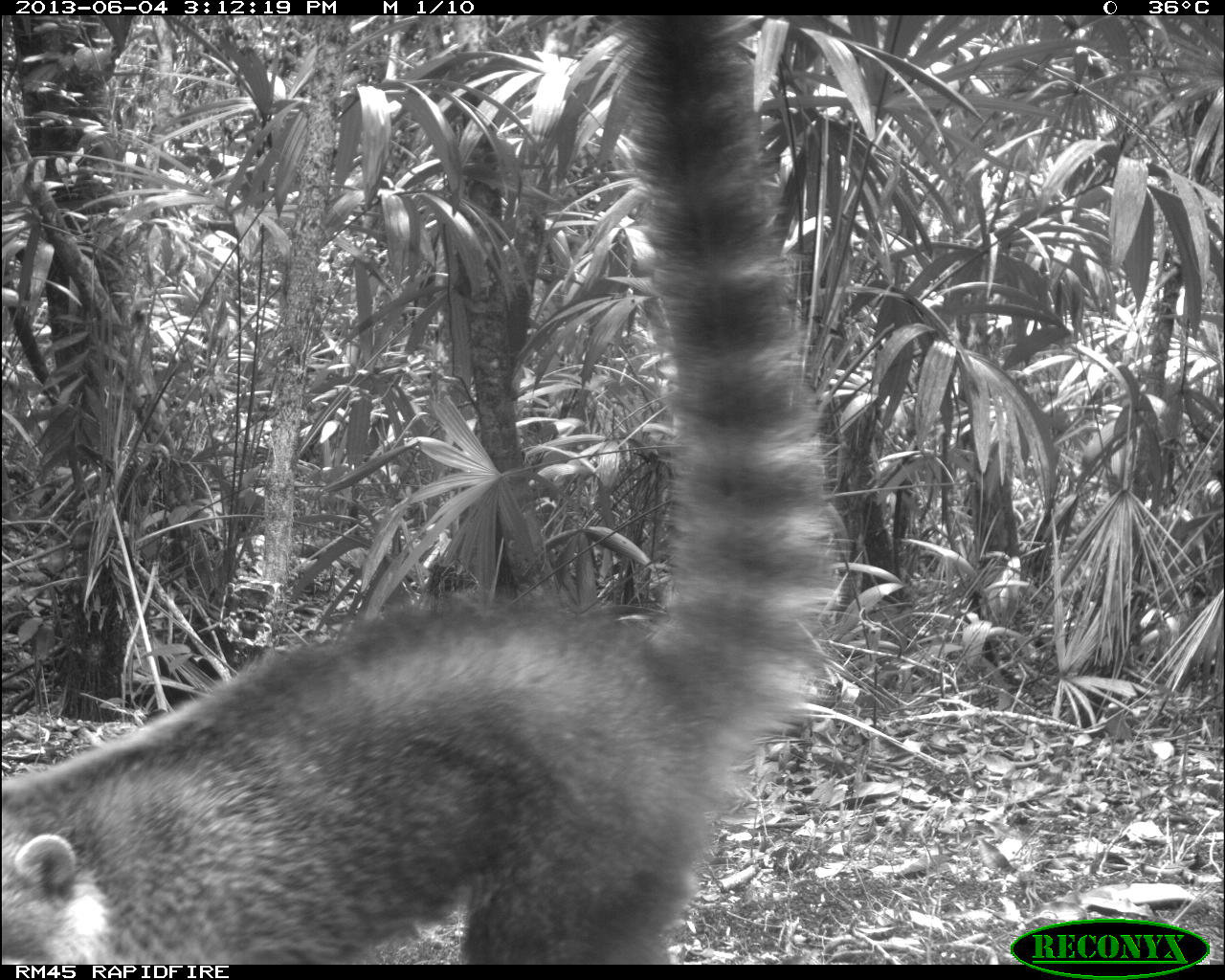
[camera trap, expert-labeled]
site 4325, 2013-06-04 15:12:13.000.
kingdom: Animalia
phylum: Chordata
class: Mammalia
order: Carnivora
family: Procyonidae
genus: Nasua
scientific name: Nasua narica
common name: white-nosed coati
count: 1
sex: male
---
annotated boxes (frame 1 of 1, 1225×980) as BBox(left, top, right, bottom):
nasua narica: BBox(1, 16, 845, 962)